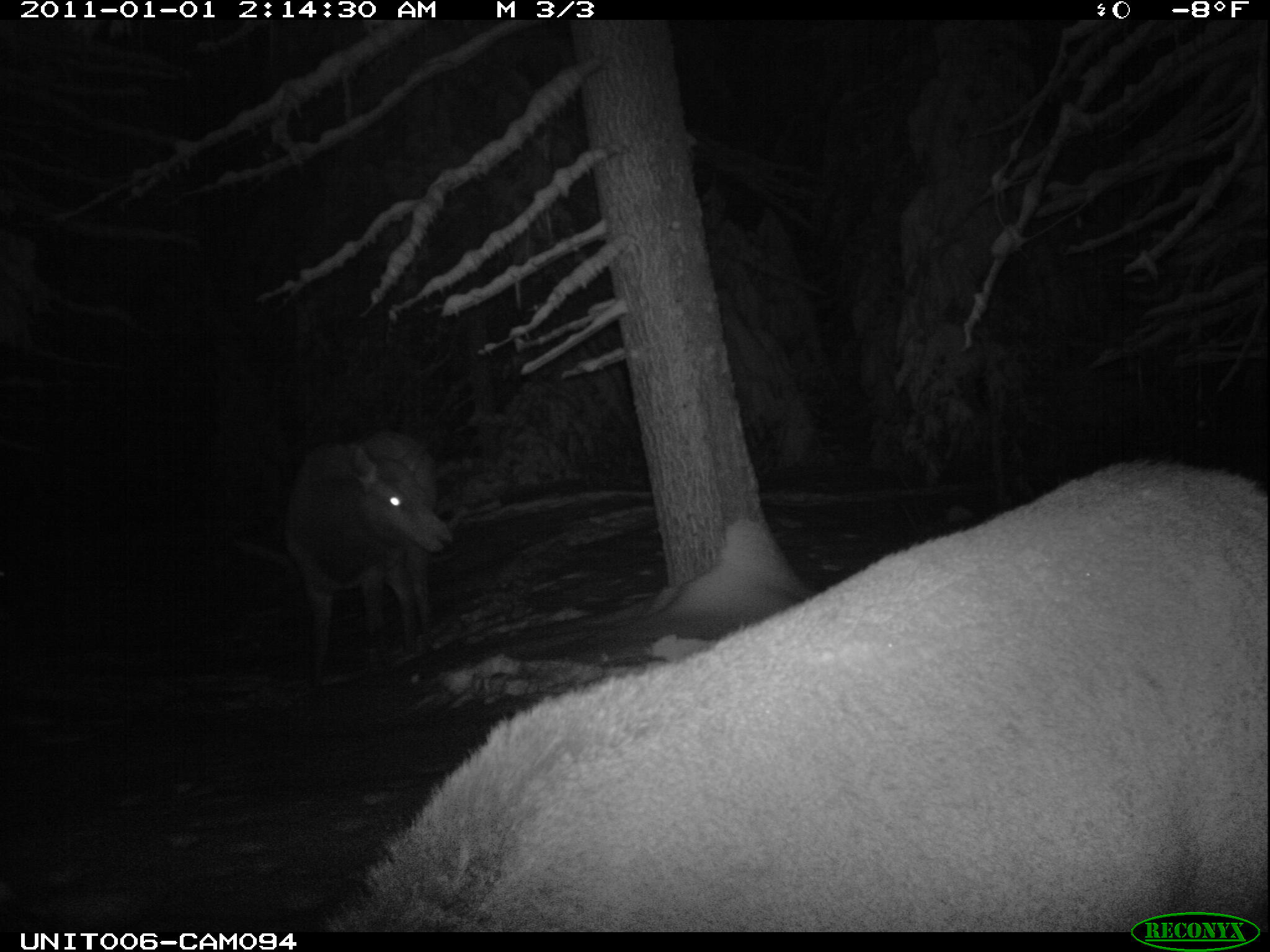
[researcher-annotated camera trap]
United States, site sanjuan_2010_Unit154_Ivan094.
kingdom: Animalia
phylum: Chordata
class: Mammalia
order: Artiodactyla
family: Cervidae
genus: Cervus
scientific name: Cervus elaphus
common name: red deer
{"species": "Cervus elaphus (red deer)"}